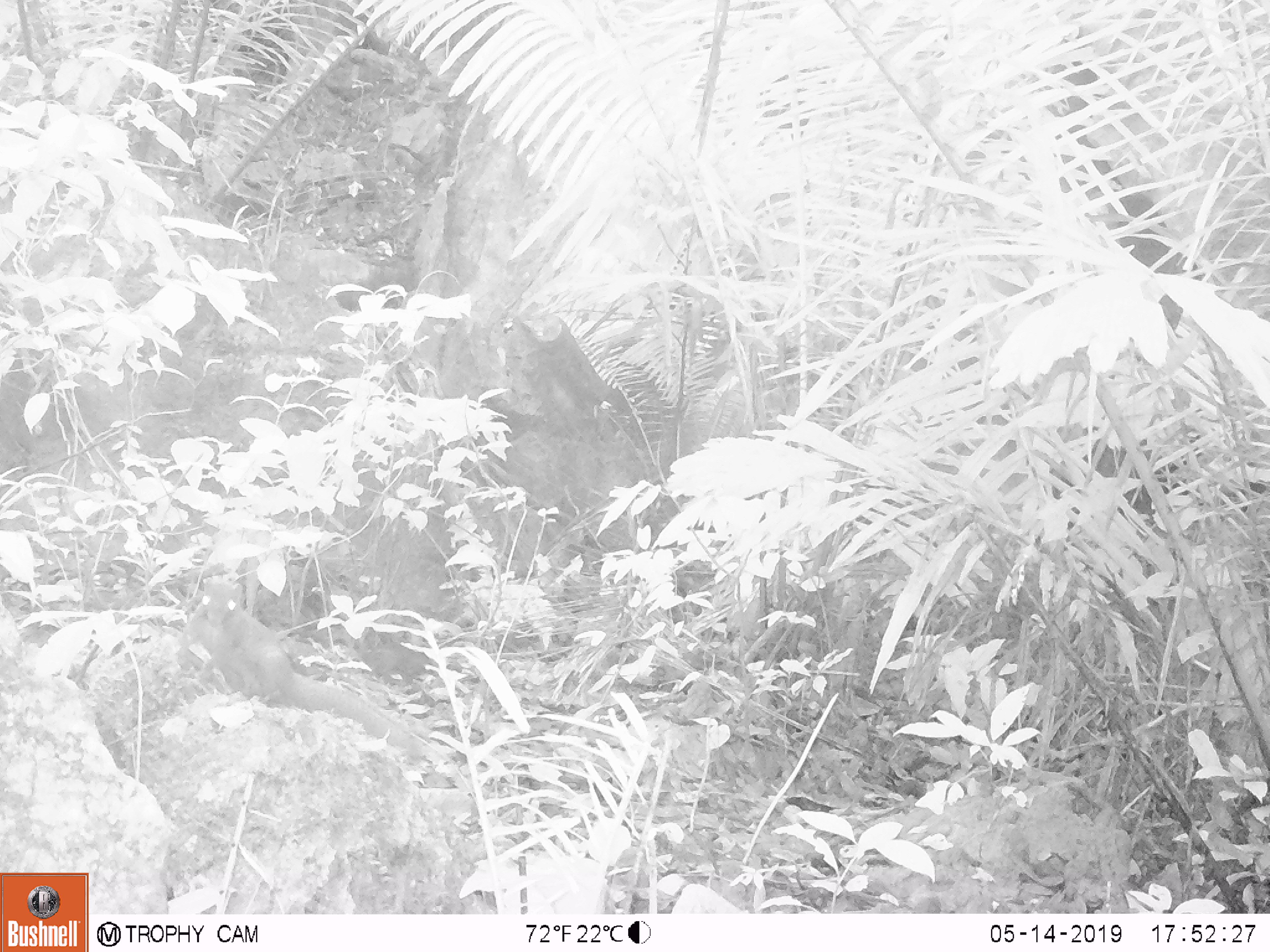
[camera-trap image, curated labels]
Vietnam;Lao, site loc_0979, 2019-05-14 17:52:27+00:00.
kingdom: Animalia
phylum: Chordata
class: Mammalia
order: Rodentia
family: Sciuridae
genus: Dremomys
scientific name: Dremomys rufigenis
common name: red-cheeked squirrel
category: red cheeked squirrel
Red cheeked squirrel (red-cheeked squirrel) (Dremomys rufigenis). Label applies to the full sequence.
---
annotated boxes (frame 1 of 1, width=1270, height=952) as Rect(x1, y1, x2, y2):
red cheeked squirrel: Rect(176, 576, 426, 758)